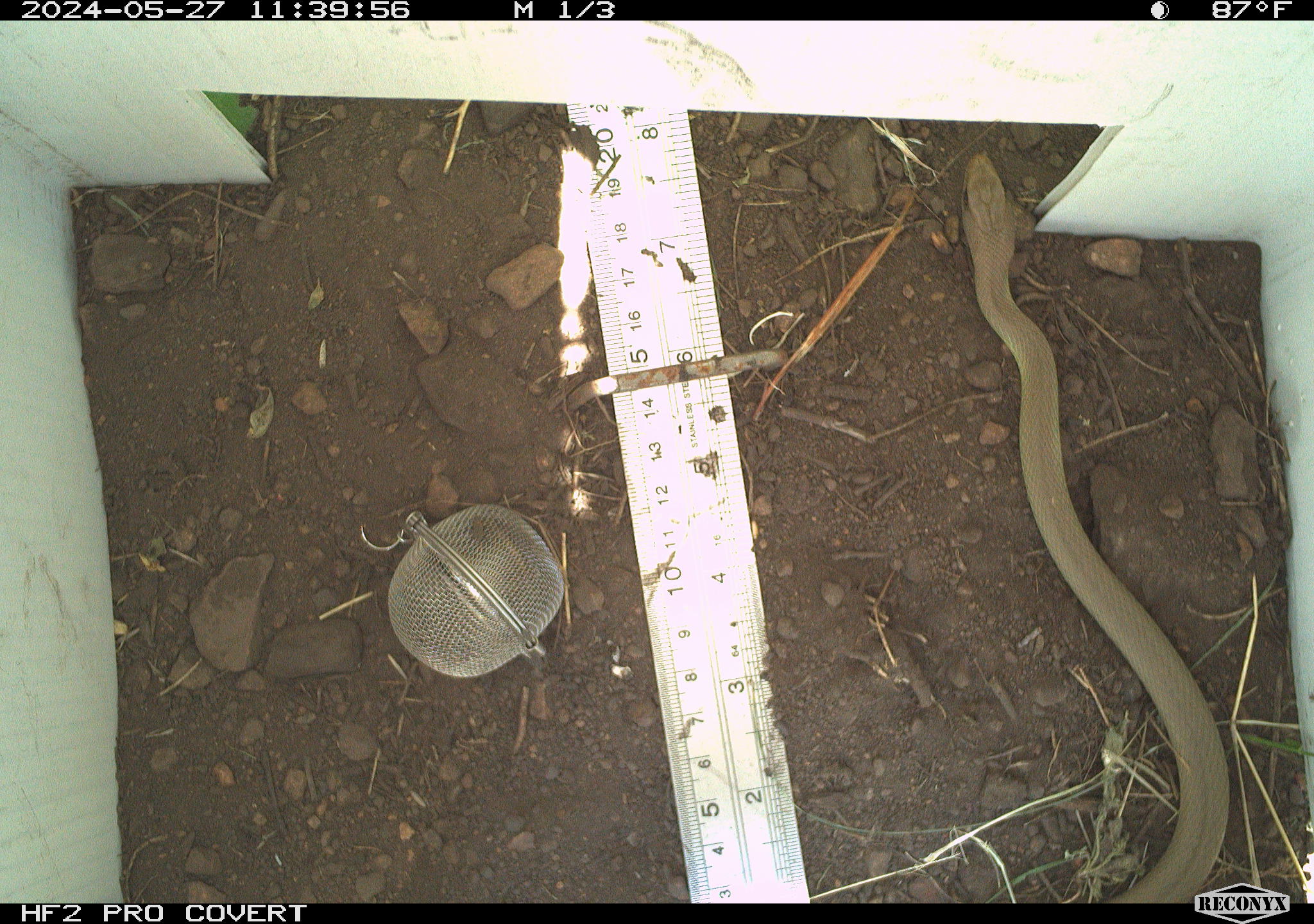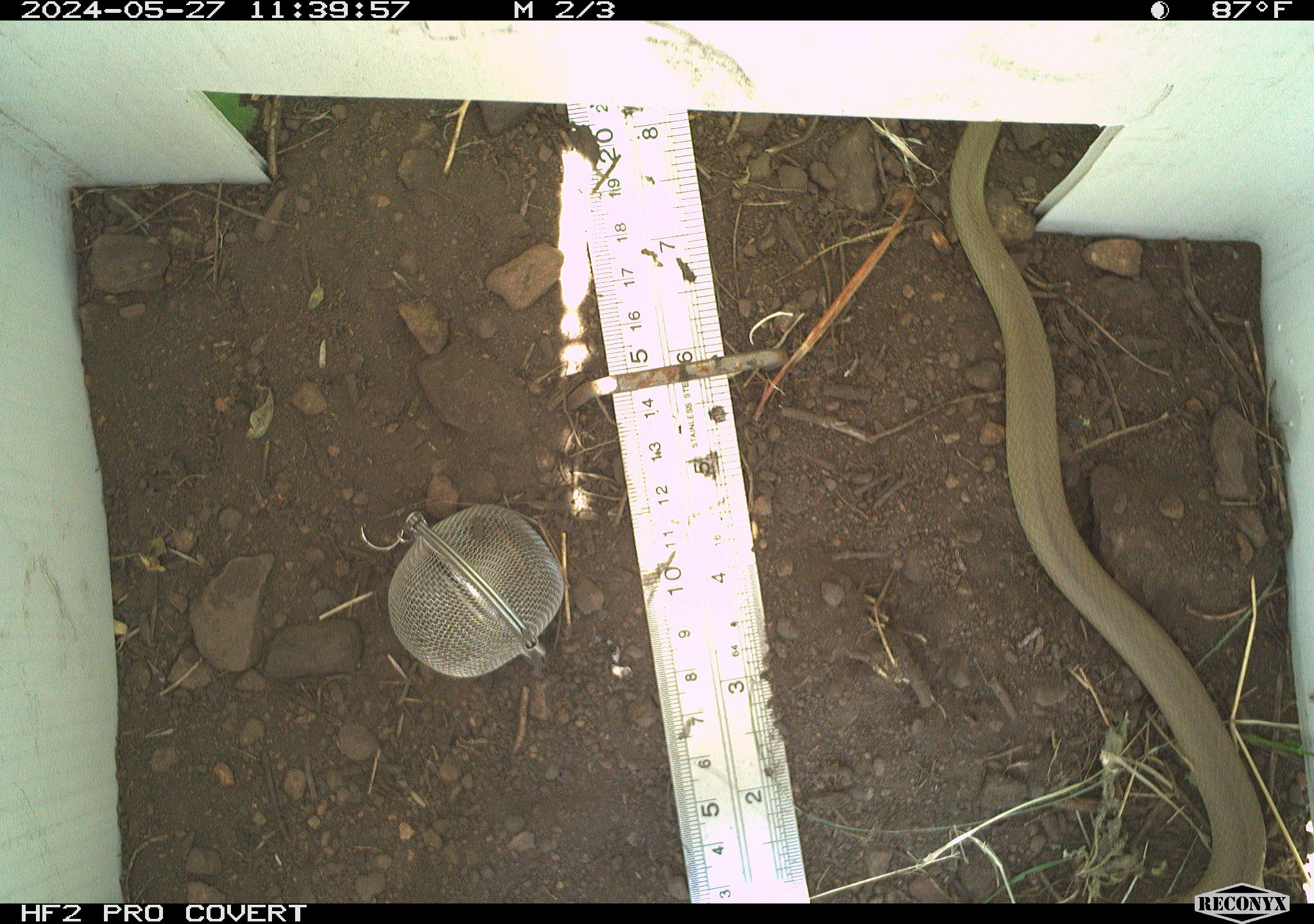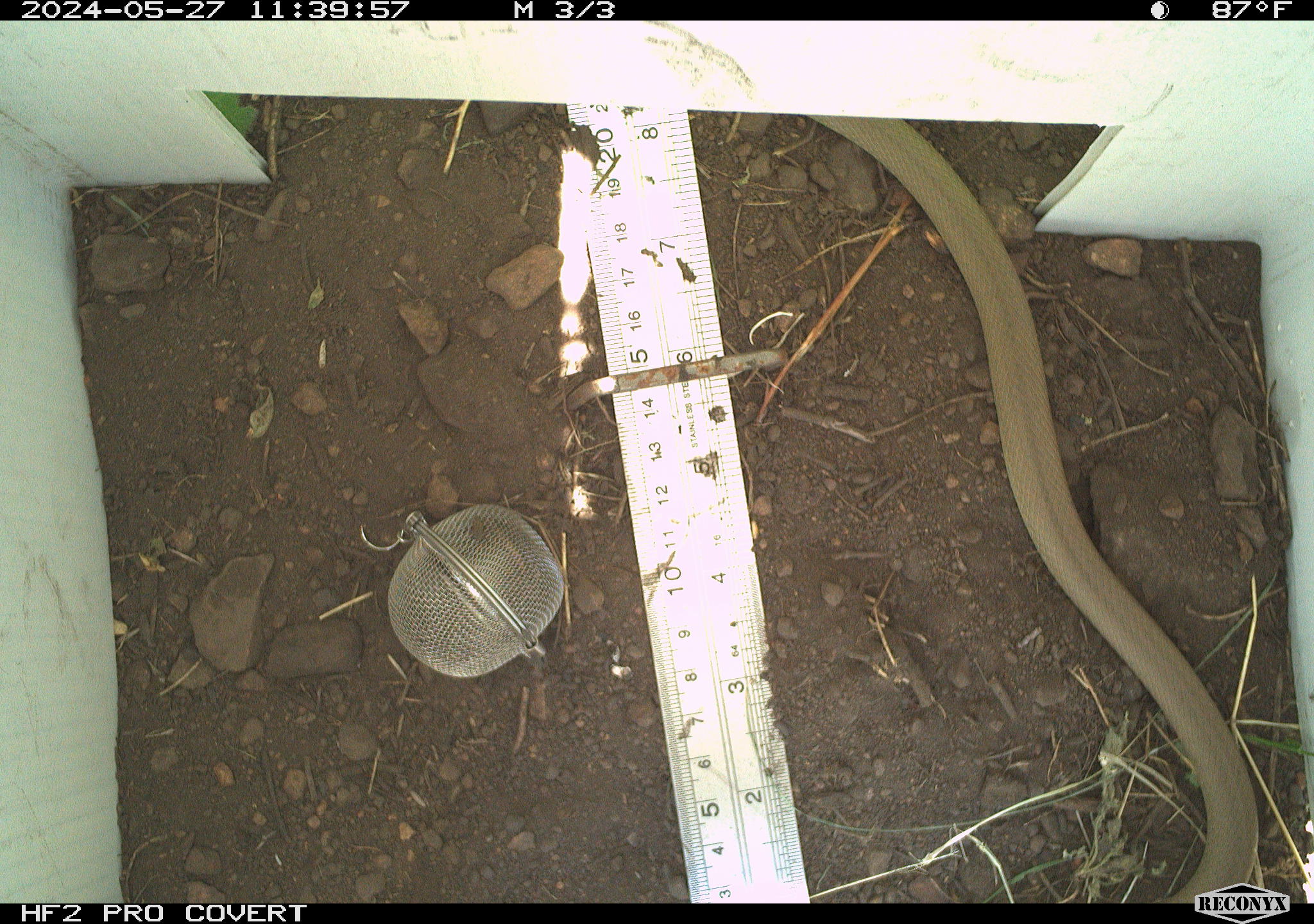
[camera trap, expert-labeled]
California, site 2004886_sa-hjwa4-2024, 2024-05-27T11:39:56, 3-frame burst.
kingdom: Animalia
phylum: Chordata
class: Reptilia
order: Squamata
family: Colubridae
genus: Coluber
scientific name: Coluber constrictor mormon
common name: western yellow-bellied racer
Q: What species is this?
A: Western yellow-bellied racer (Coluber constrictor mormon).